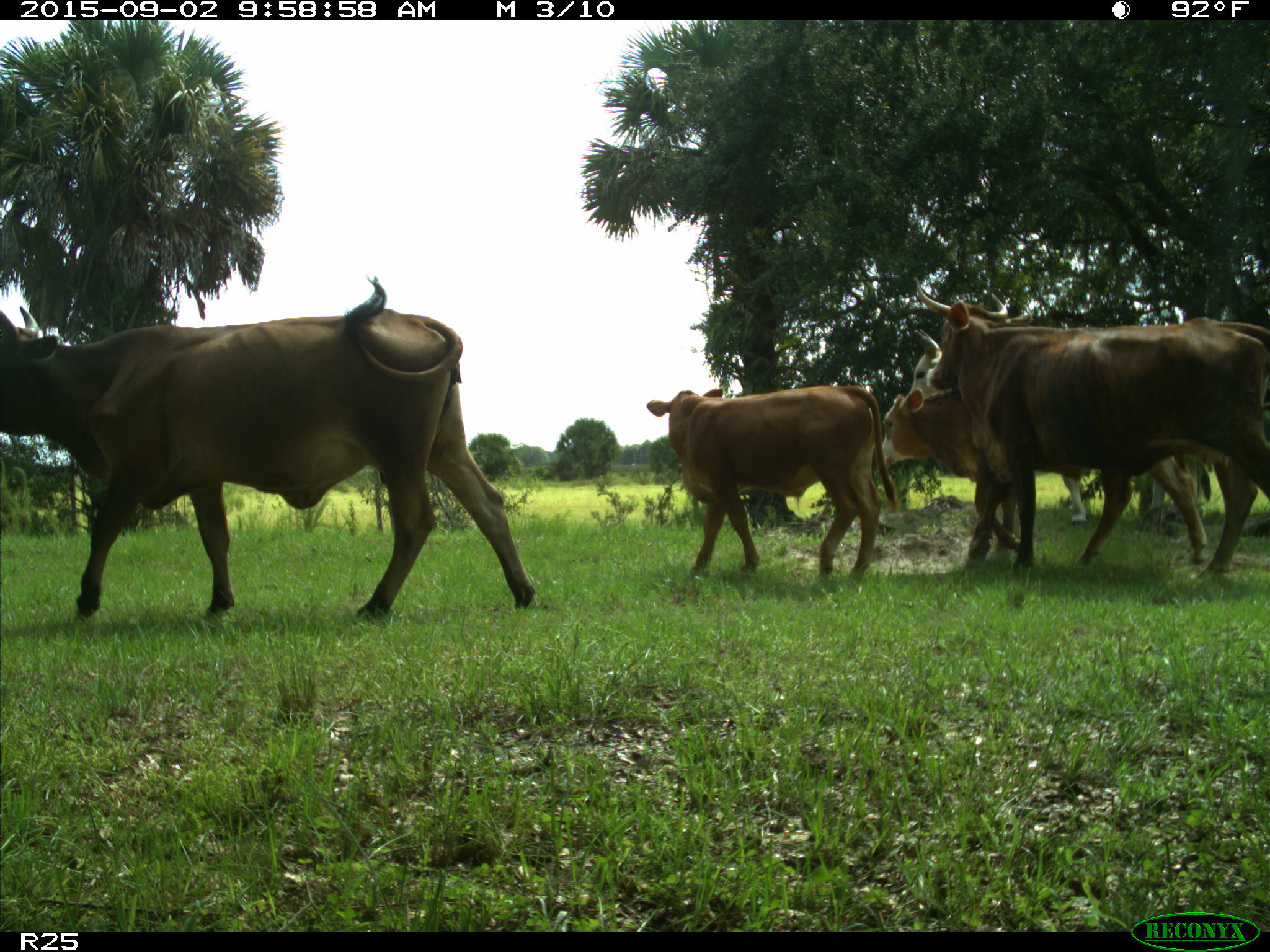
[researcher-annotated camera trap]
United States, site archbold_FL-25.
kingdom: Animalia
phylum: Chordata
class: Mammalia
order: Artiodactyla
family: Bovidae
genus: Bos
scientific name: Bos taurus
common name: domestic cow